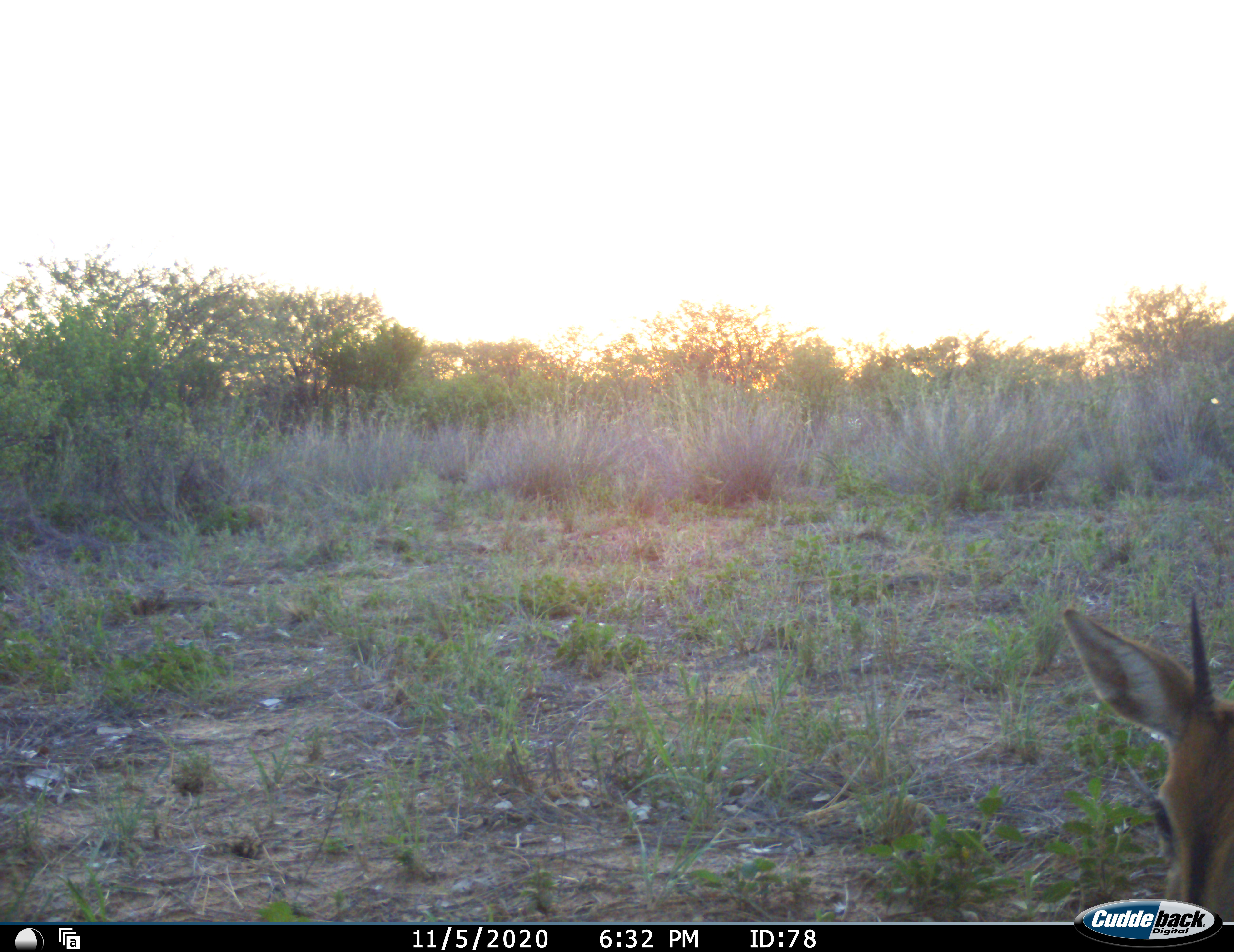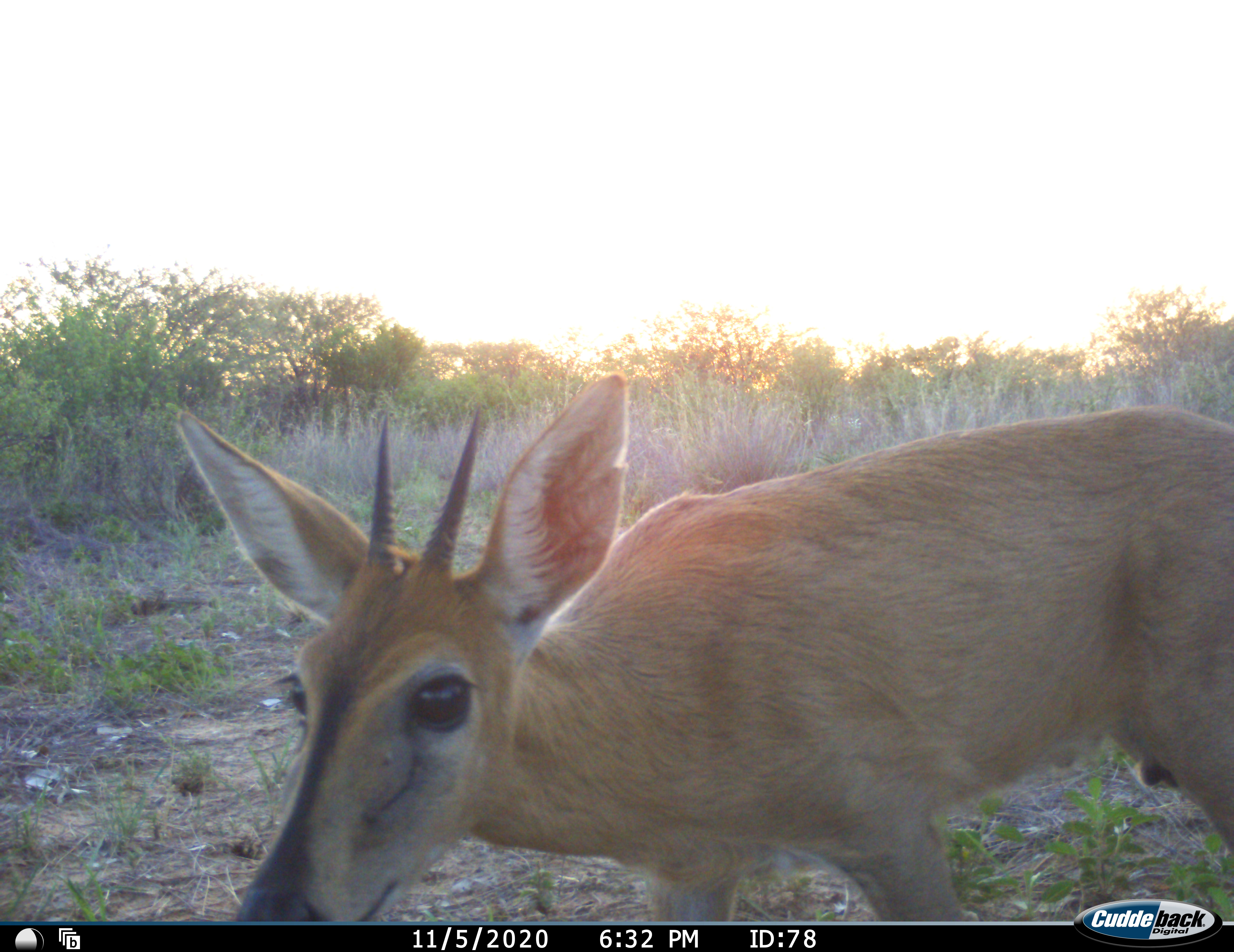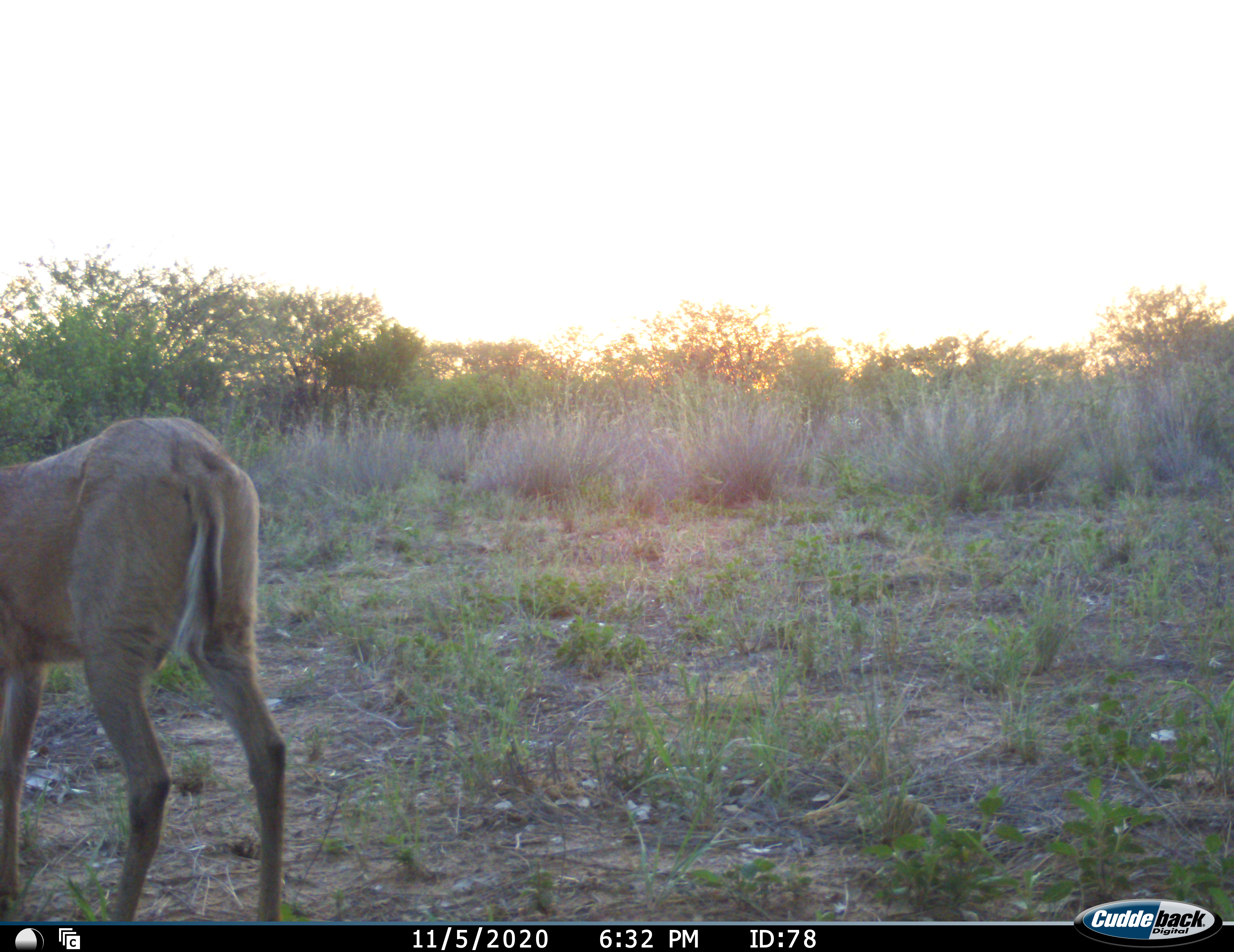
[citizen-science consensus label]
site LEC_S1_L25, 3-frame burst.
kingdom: Animalia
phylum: Chordata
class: Mammalia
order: Artiodactyla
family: Bovidae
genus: Sylvicapra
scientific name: Sylvicapra grimmia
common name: common duiker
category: duikercommongrey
Duikercommongrey (common duiker) (Sylvicapra grimmia), count 1. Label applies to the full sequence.